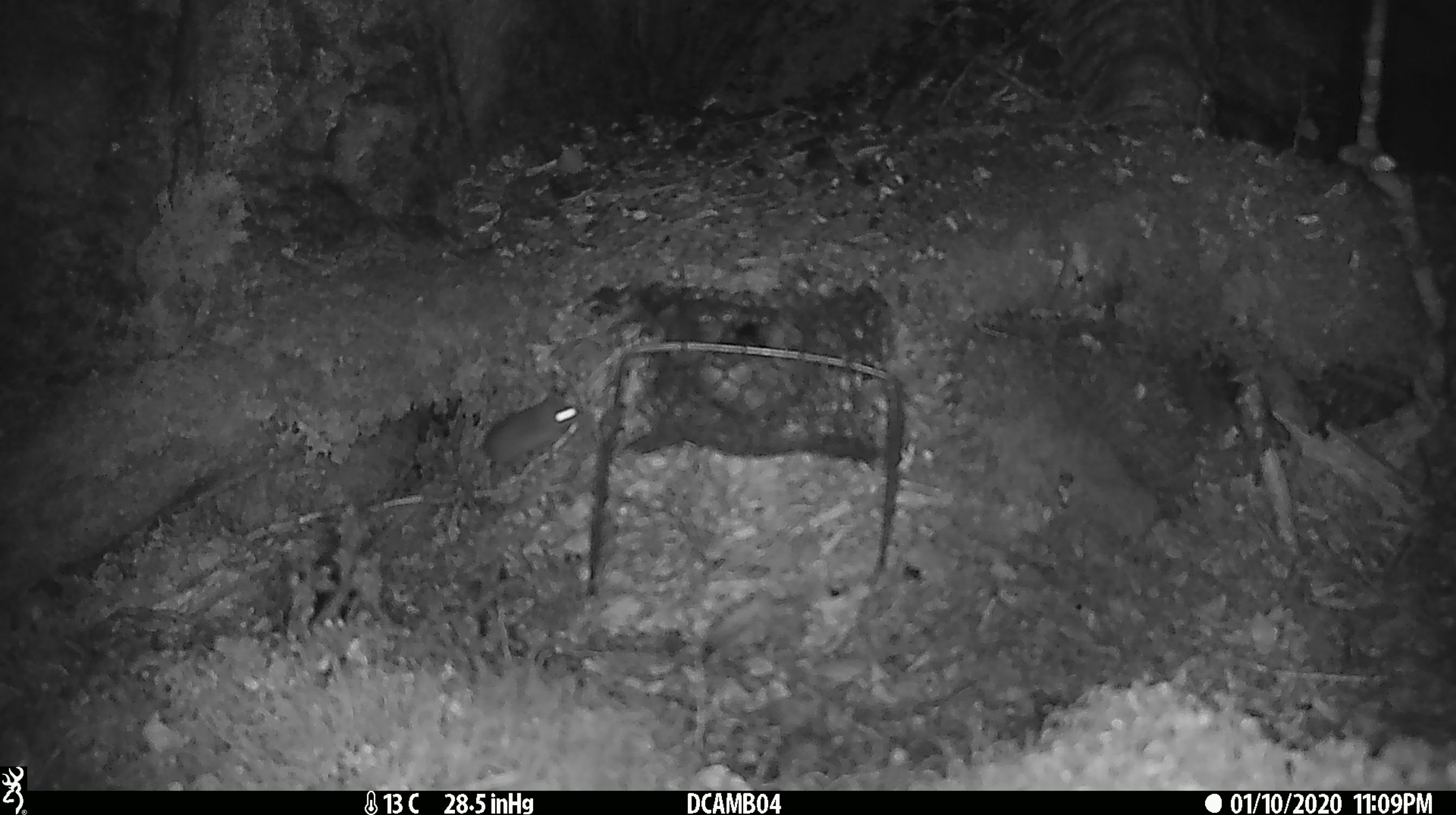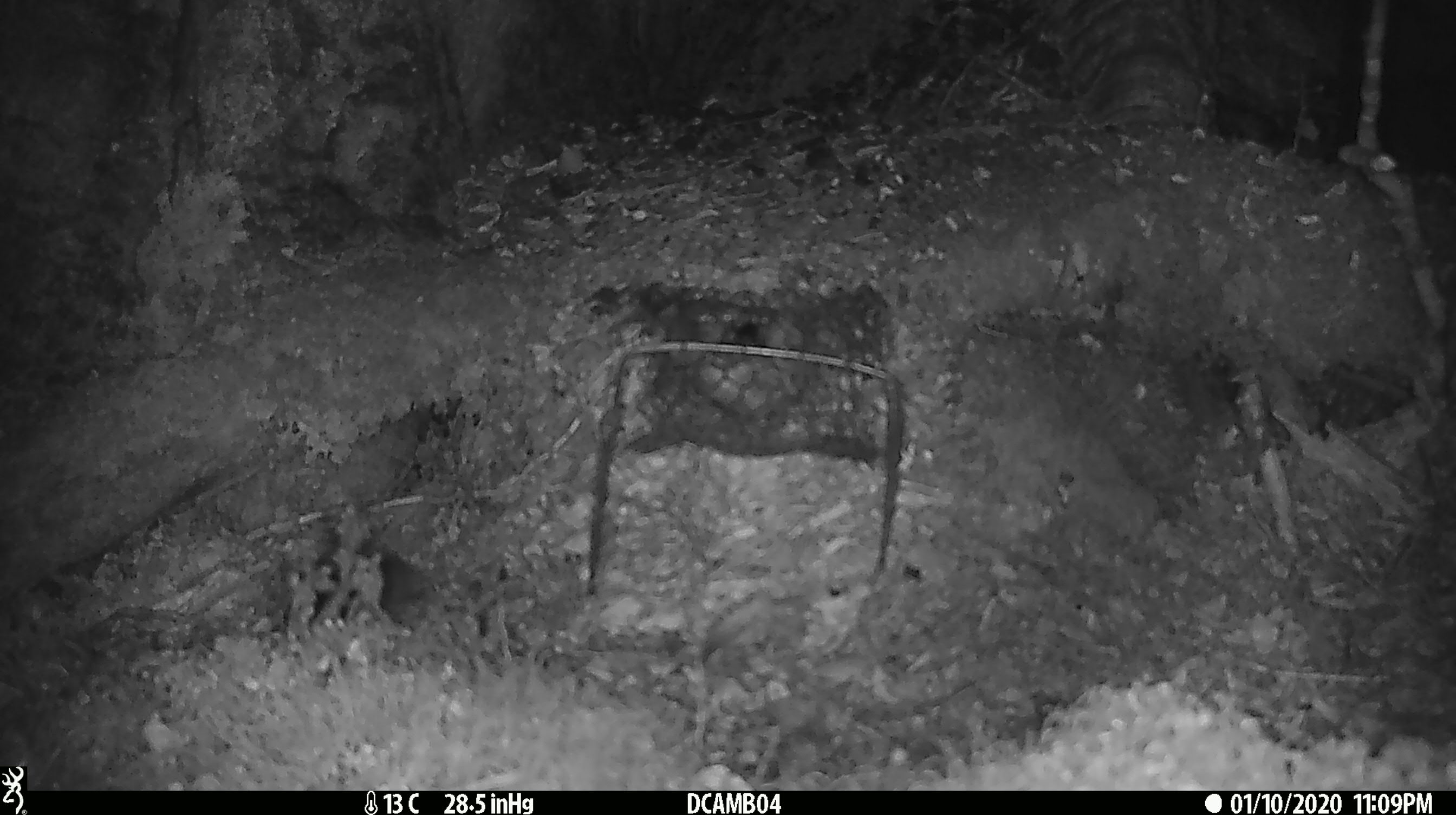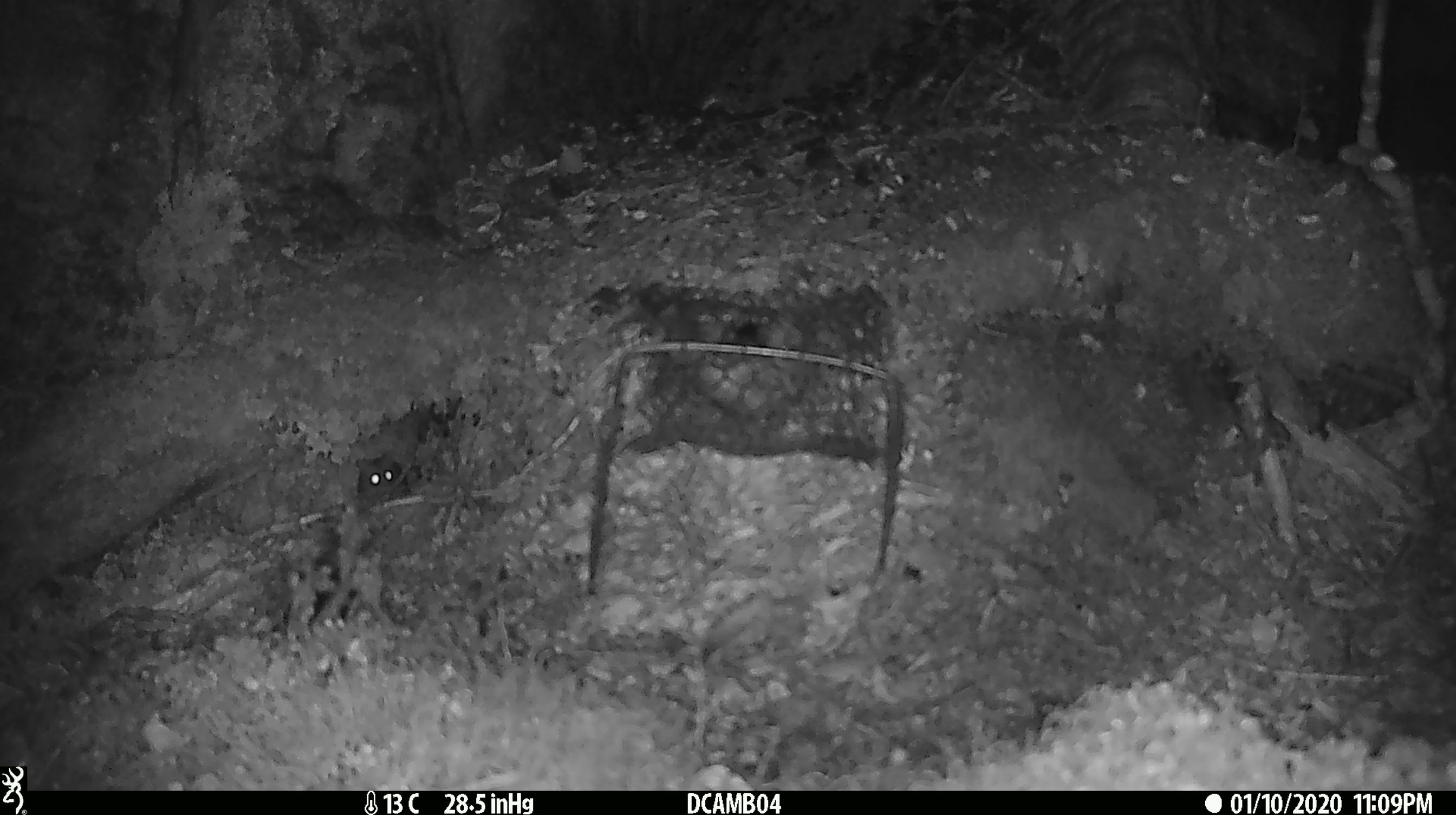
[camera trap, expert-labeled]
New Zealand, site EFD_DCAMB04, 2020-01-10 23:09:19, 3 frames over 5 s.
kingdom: Animalia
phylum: Chordata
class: Mammalia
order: Rodentia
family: Muridae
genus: Mus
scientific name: Mus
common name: mouse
Mouse (Mus).